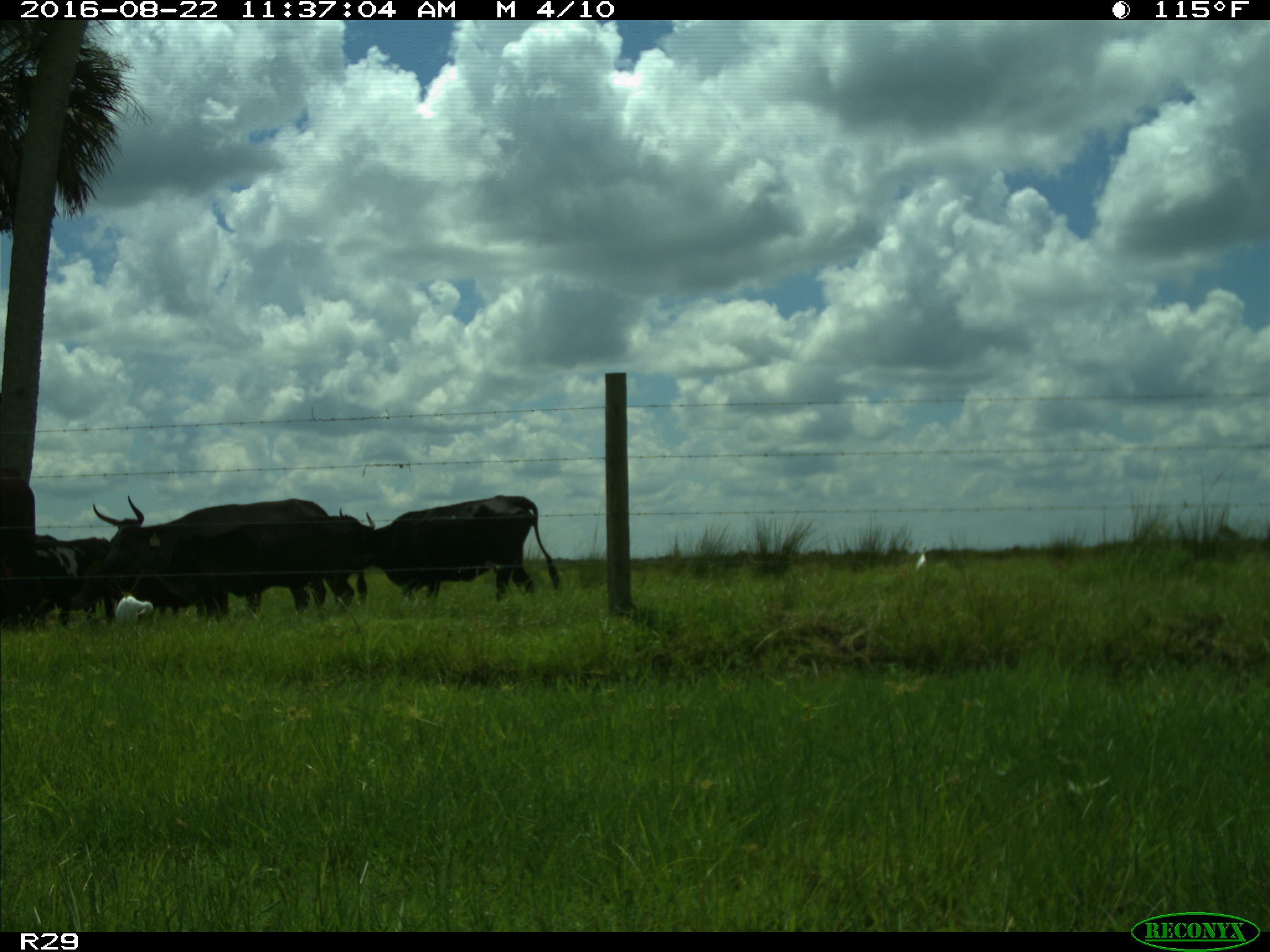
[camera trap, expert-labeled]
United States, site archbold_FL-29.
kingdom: Animalia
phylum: Chordata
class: Mammalia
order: Artiodactyla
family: Bovidae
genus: Bos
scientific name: Bos taurus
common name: domestic cow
Bos taurus (domestic cow).